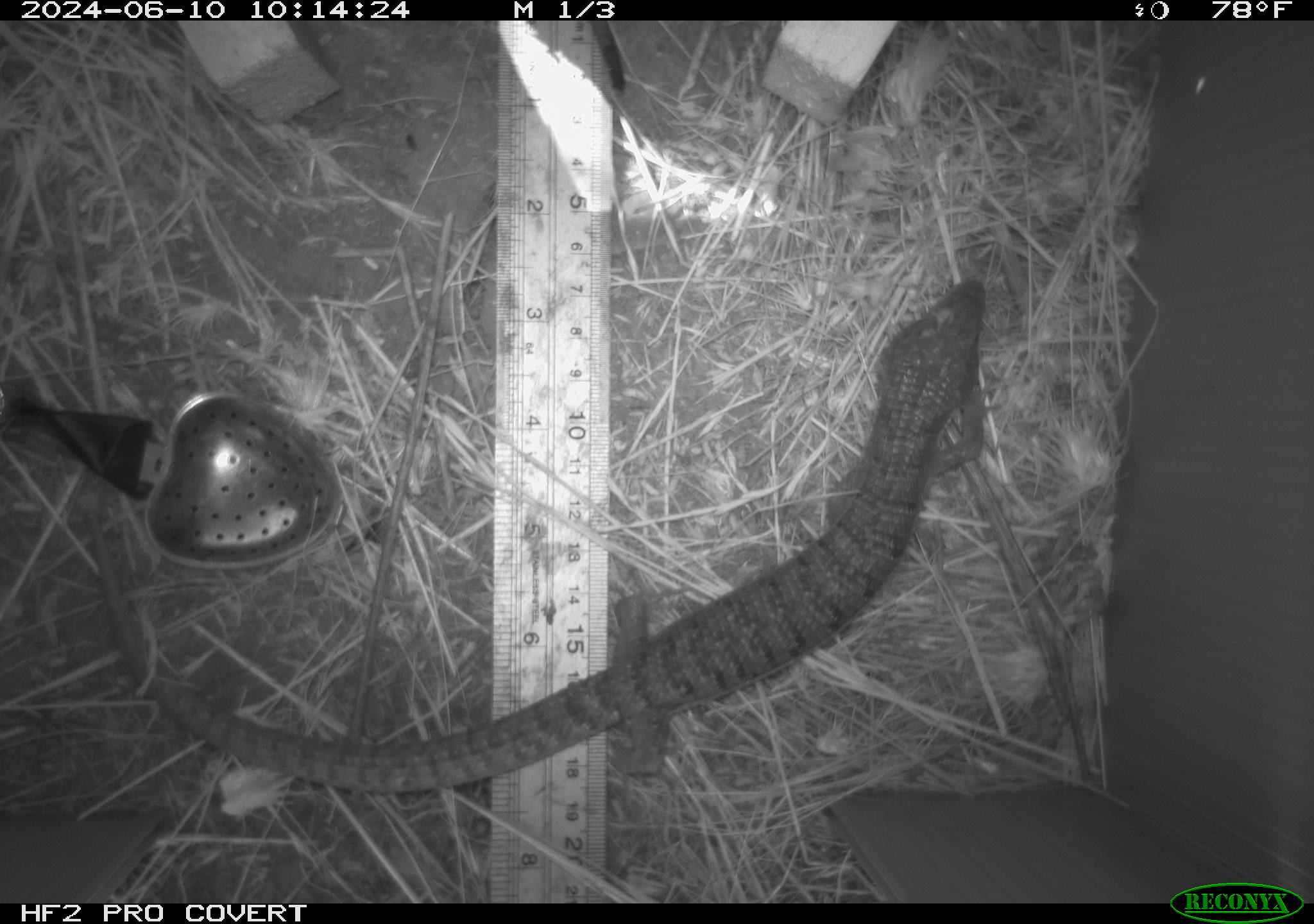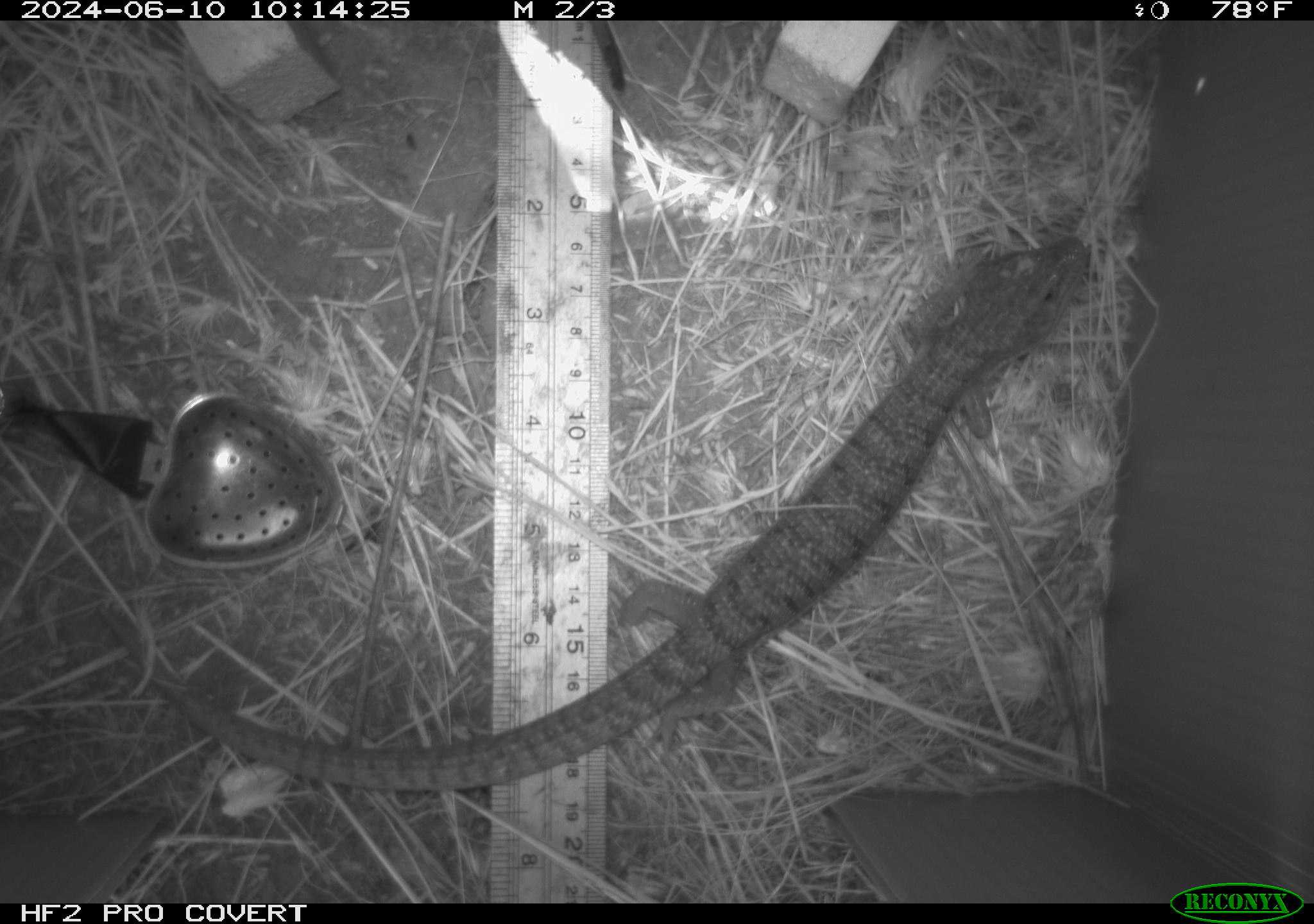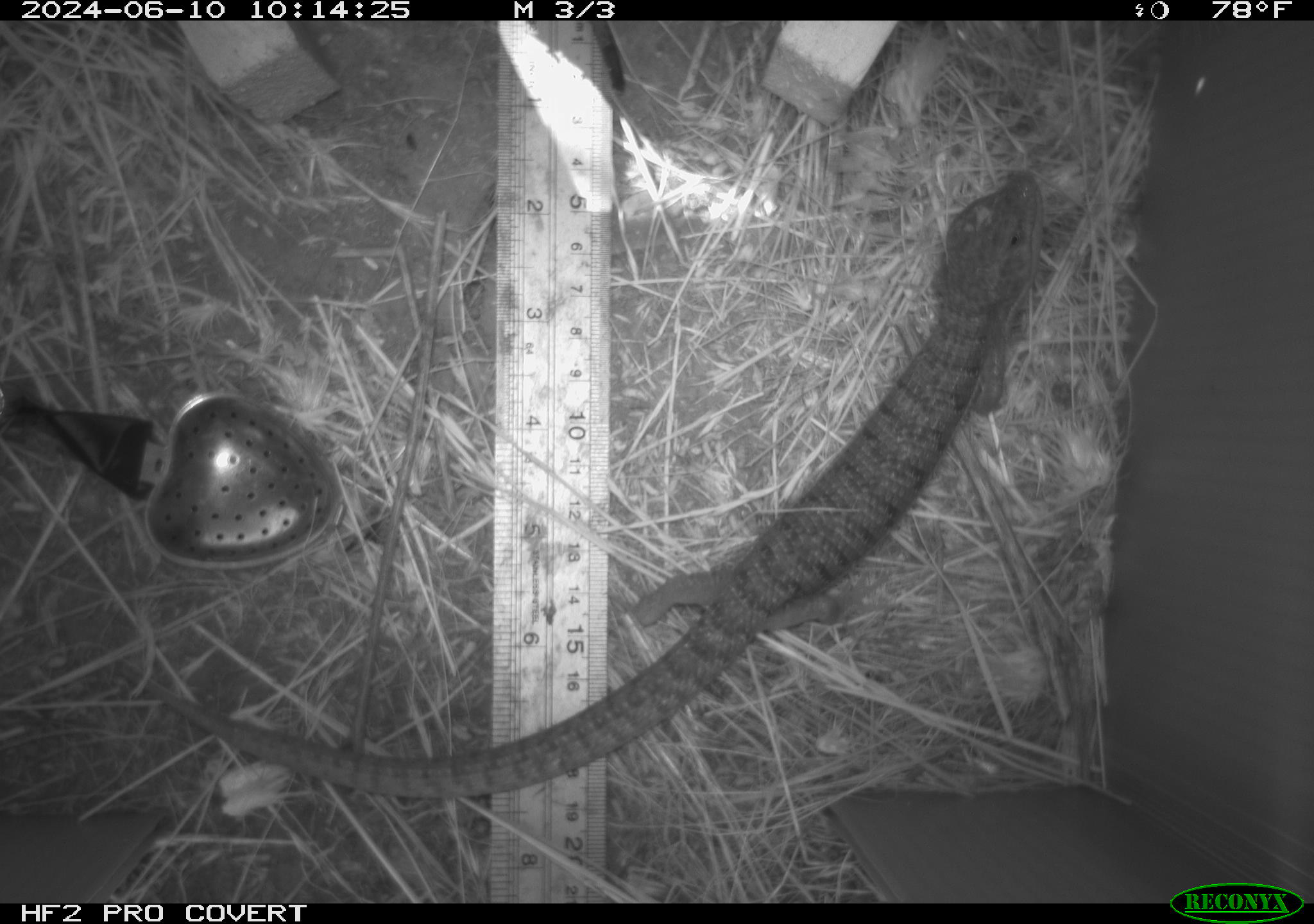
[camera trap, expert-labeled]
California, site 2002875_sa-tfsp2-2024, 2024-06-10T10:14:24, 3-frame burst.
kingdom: Animalia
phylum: Chordata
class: Reptilia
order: Squamata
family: Anguidae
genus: Elgaria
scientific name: Elgaria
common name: alligator lizards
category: elgaria species